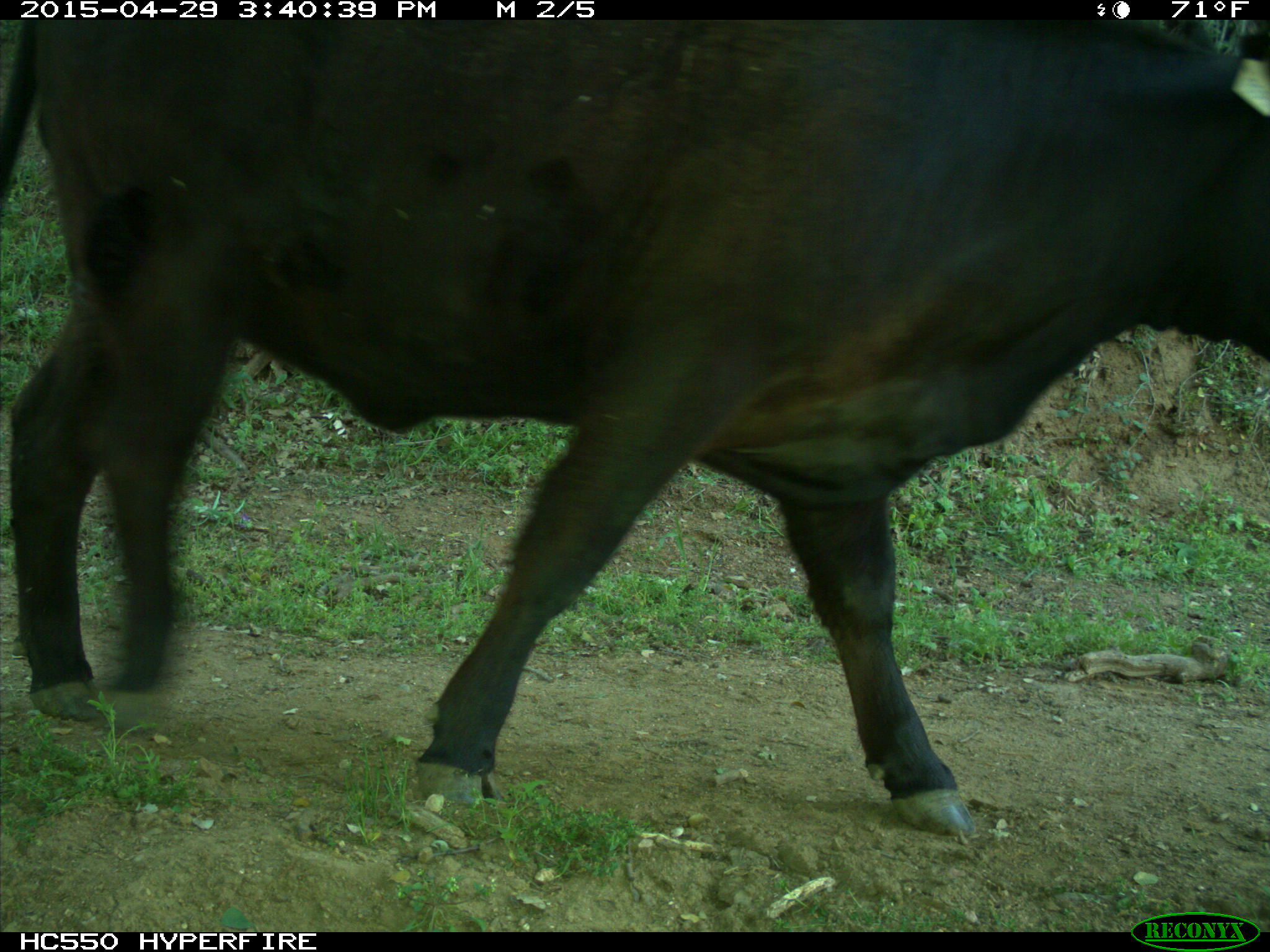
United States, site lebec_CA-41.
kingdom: Animalia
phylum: Chordata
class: Mammalia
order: Artiodactyla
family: Bovidae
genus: Bos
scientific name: Bos taurus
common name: domestic cow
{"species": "Bos taurus (domestic cow)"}